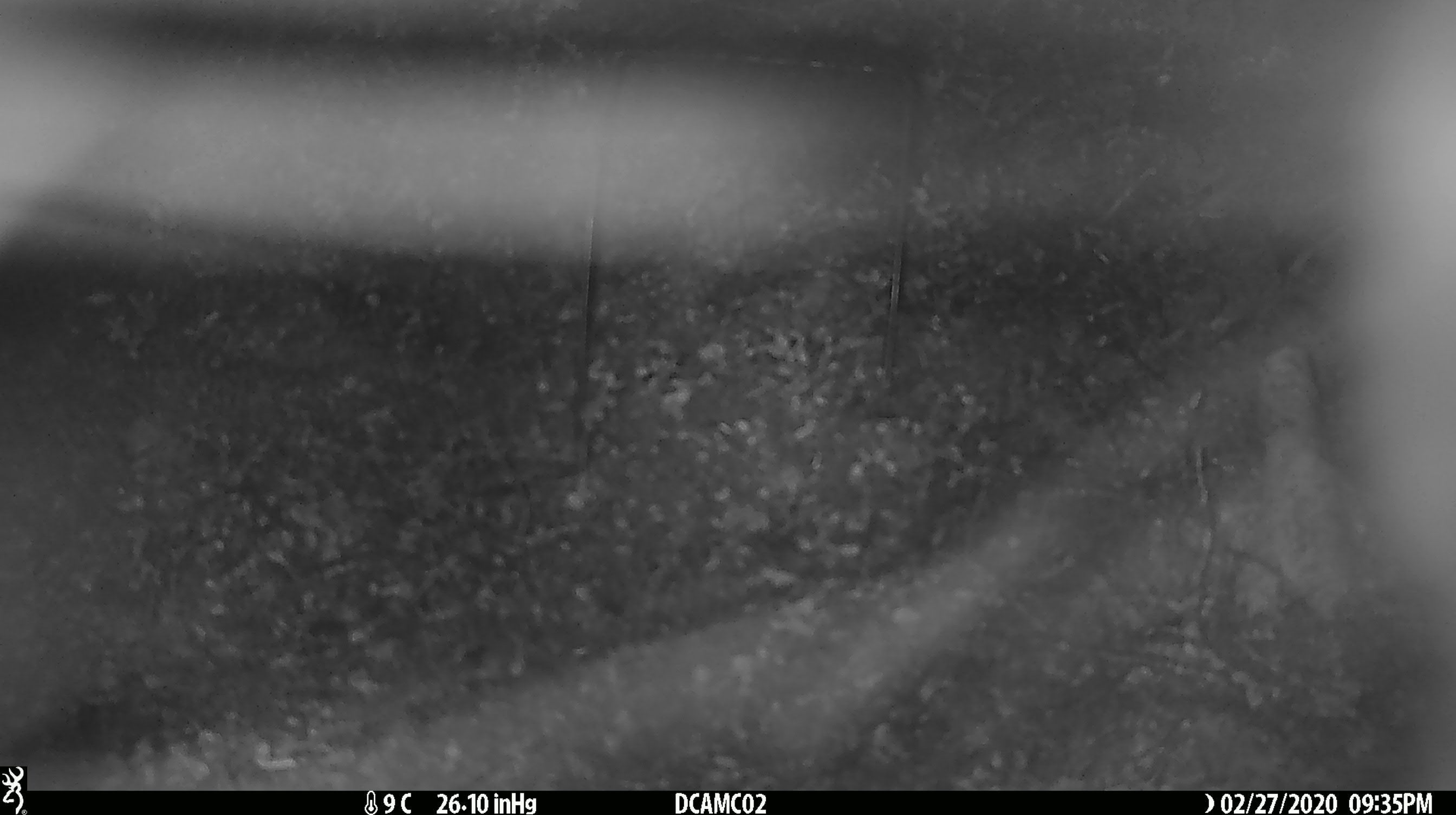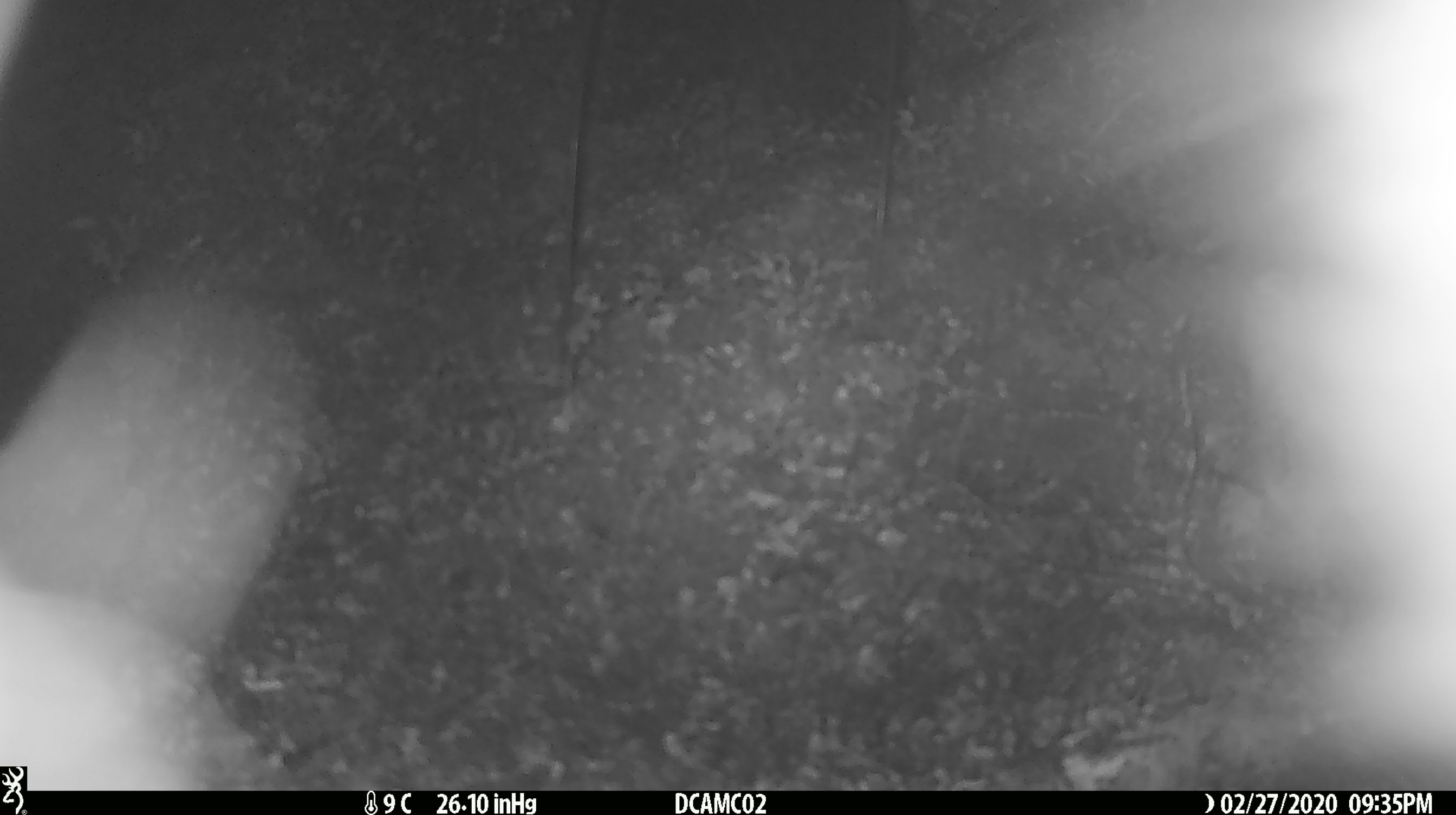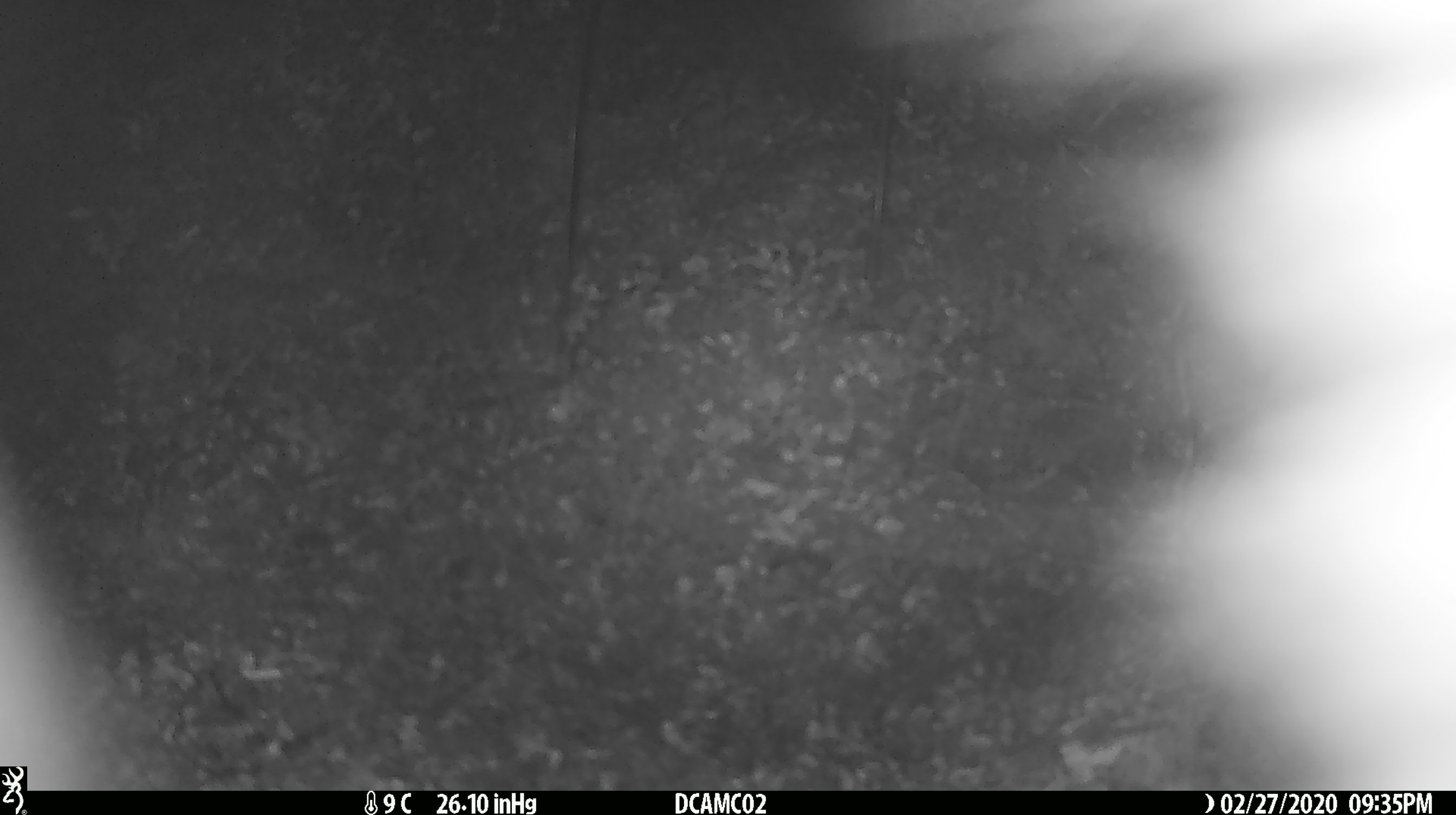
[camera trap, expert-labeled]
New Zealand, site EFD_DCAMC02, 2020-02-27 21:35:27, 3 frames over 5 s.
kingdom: Animalia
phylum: Chordata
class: Mammalia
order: Diprotodontia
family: Phalangeridae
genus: Trichosurus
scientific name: Trichosurus vulpecula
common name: common brushtail possum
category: possum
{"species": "possum (common brushtail possum) (Trichosurus vulpecula)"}